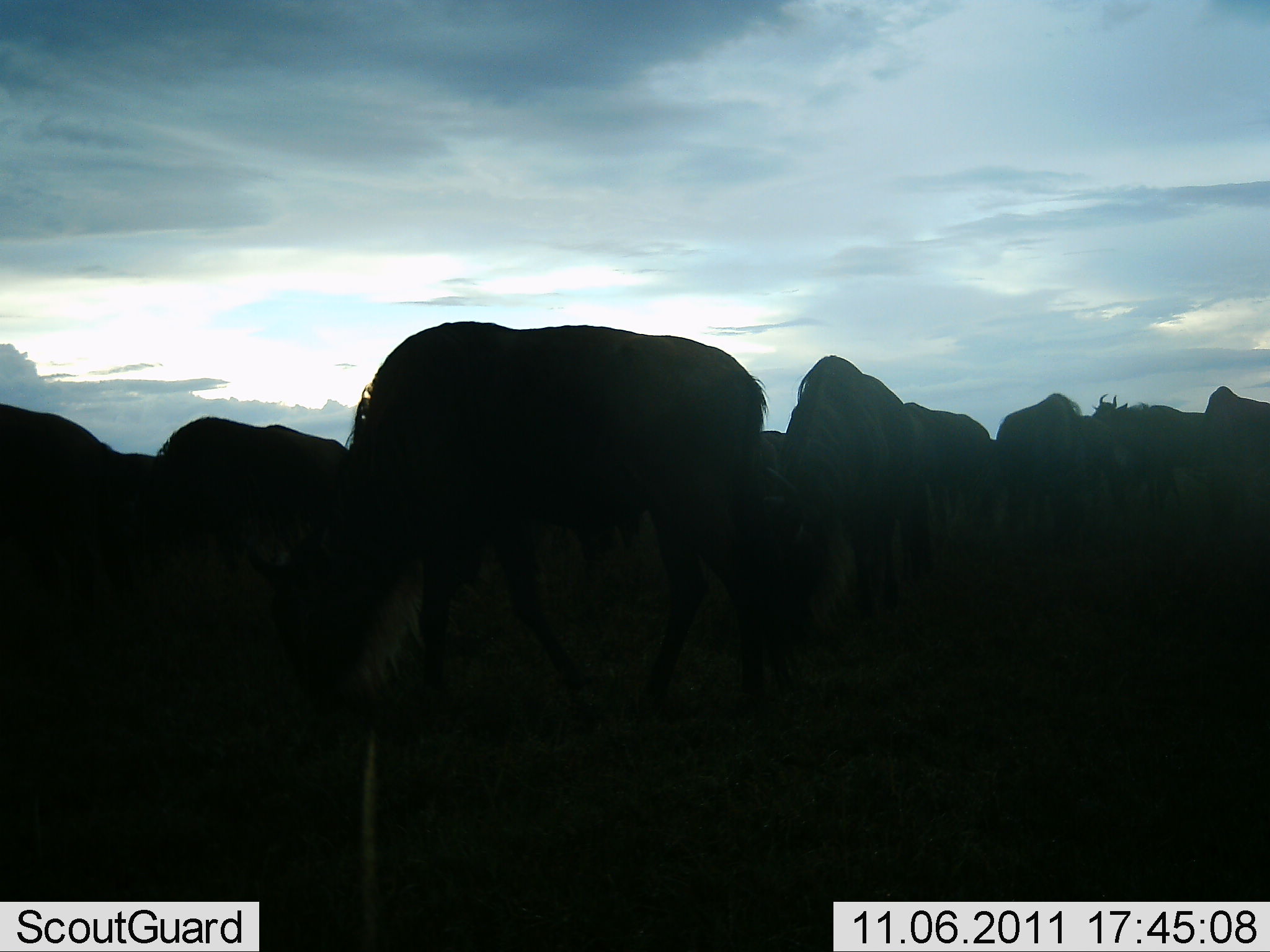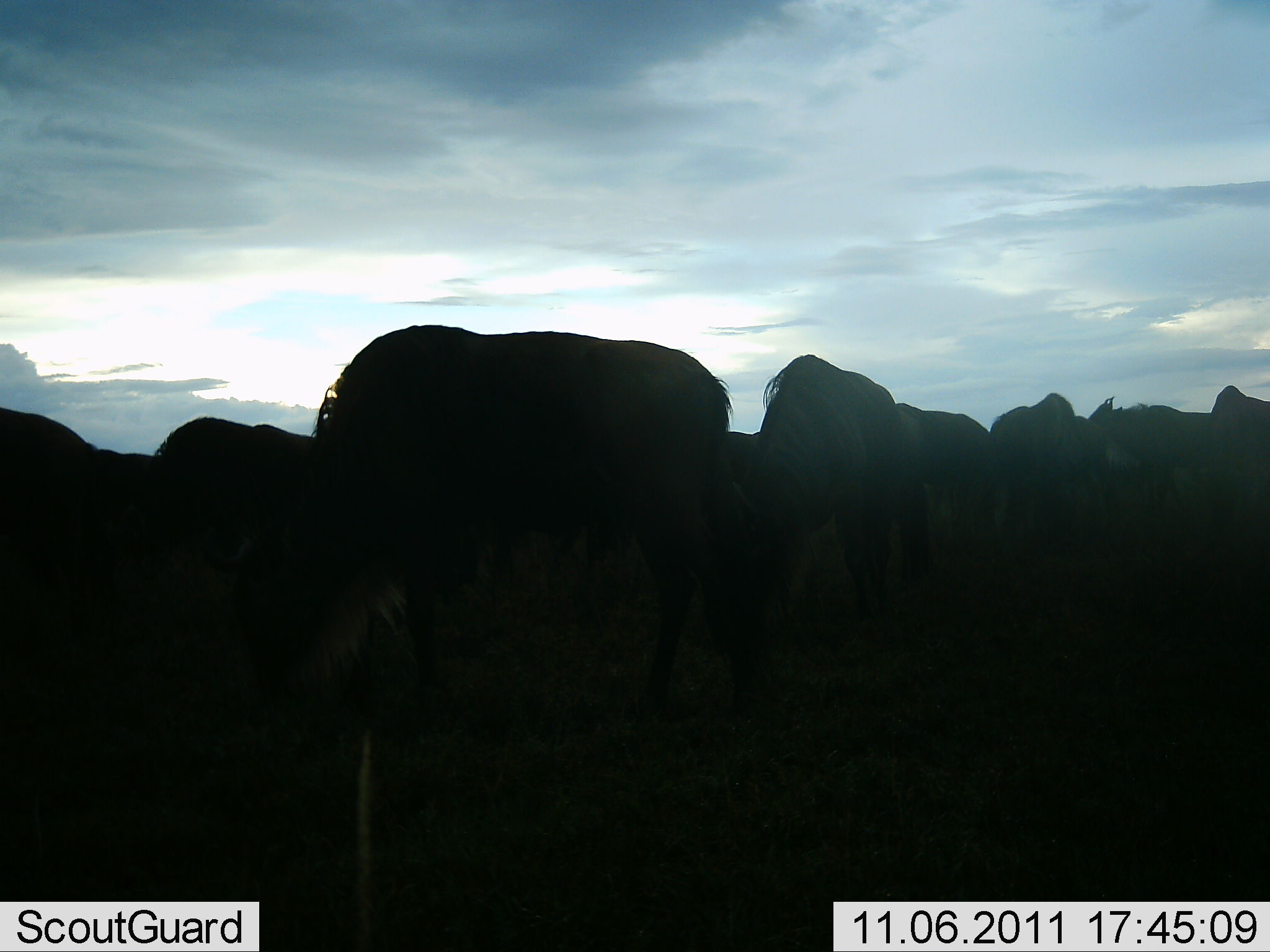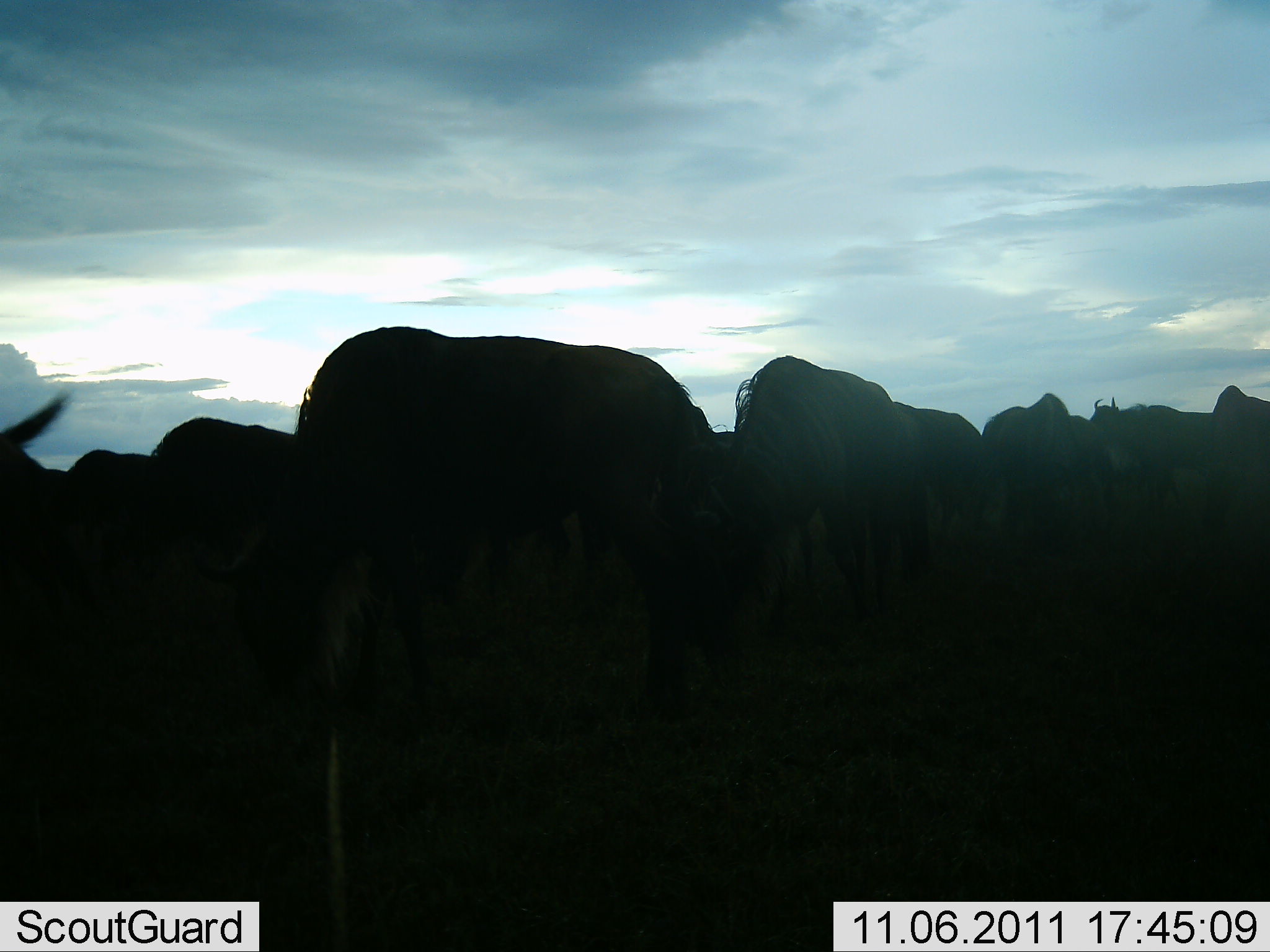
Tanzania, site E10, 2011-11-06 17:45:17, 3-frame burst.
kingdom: Animalia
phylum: Chordata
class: Mammalia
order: Artiodactyla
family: Bovidae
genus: Connochaetes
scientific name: Connochaetes taurinus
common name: blue wildebeest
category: wildebeest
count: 11-50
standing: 36%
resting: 0%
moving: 55%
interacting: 0%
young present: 0%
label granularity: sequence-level